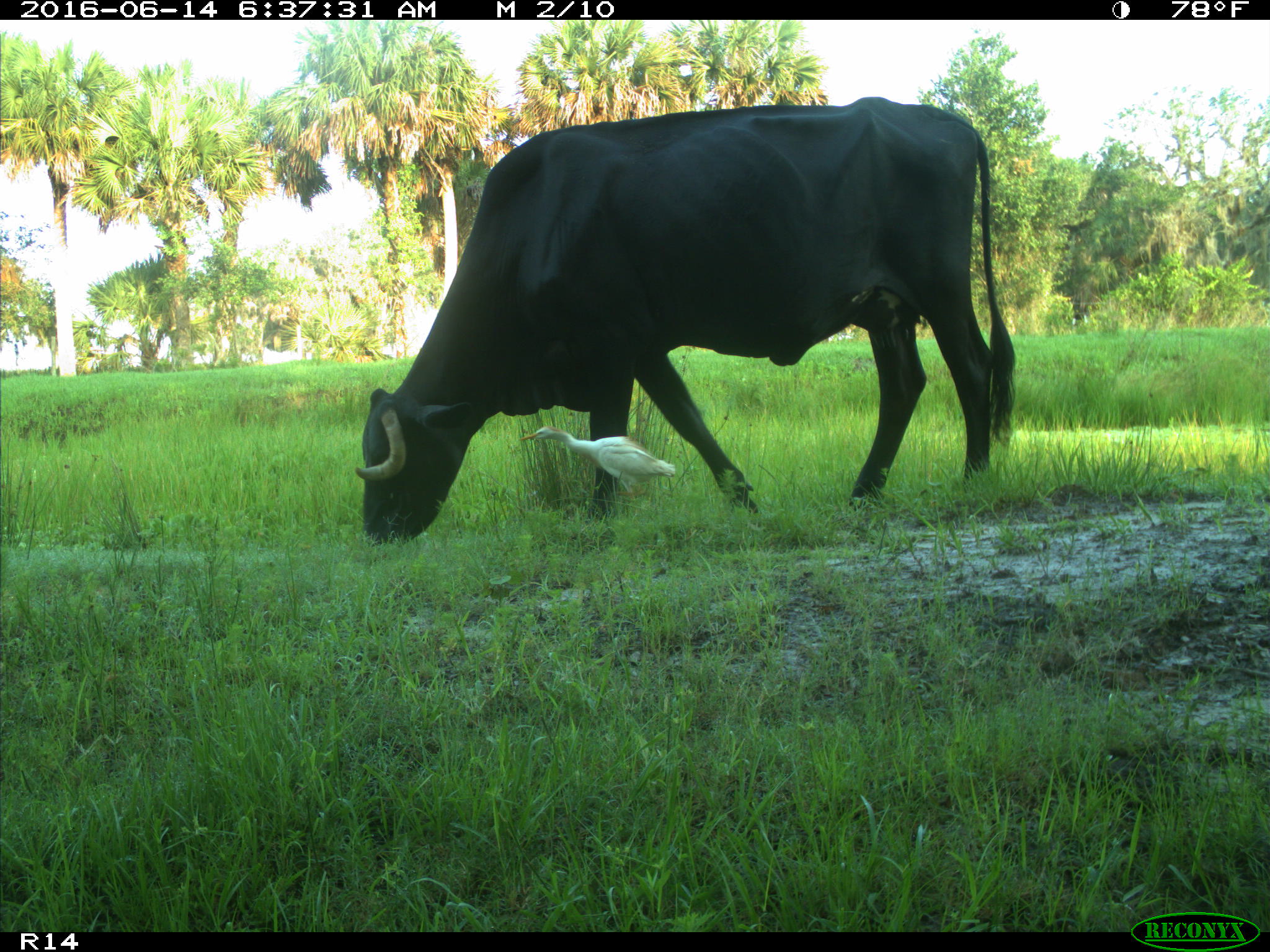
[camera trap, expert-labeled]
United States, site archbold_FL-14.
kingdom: Animalia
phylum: Chordata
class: Mammalia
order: Artiodactyla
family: Bovidae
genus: Bos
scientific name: Bos taurus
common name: domestic cow